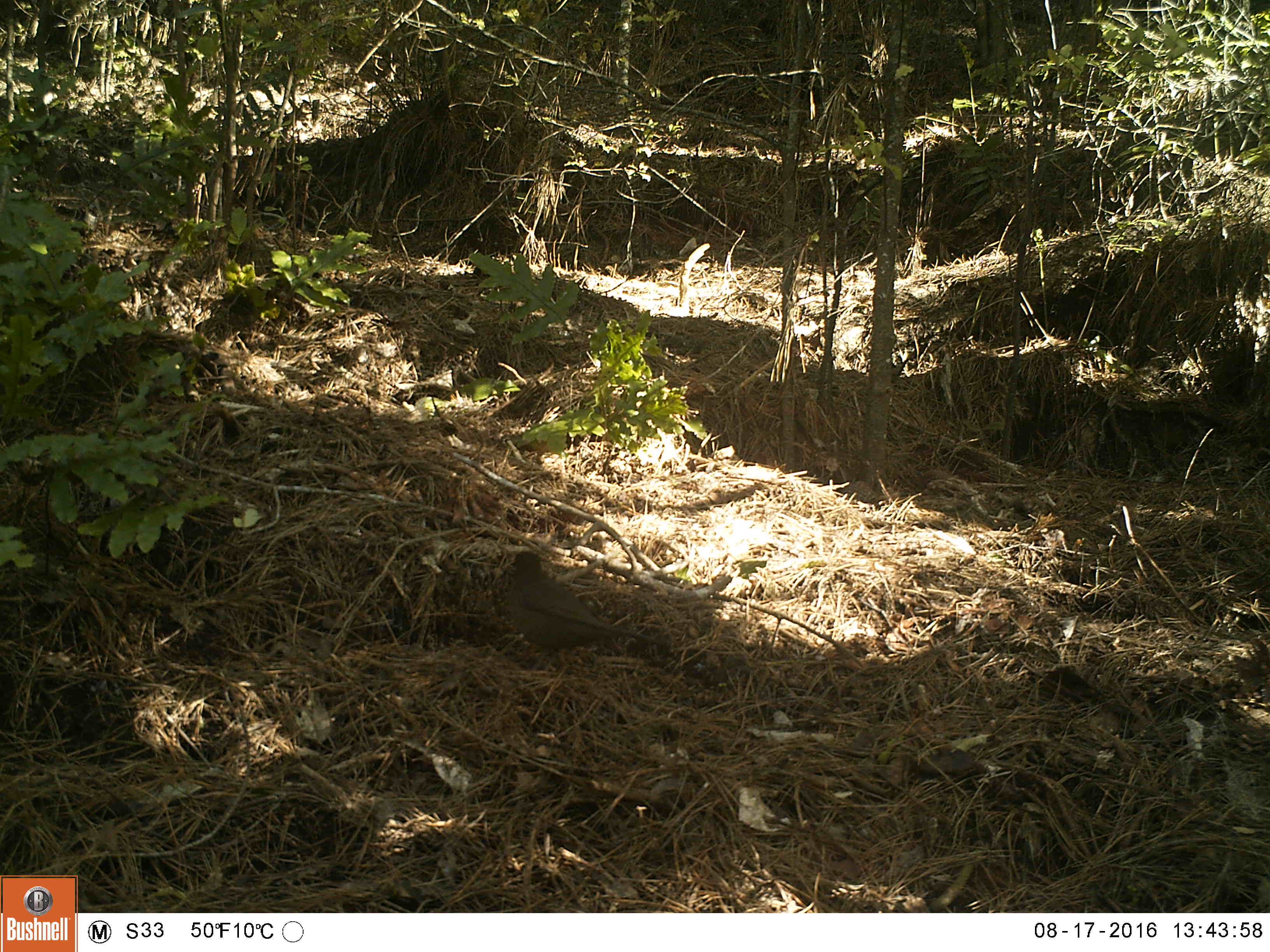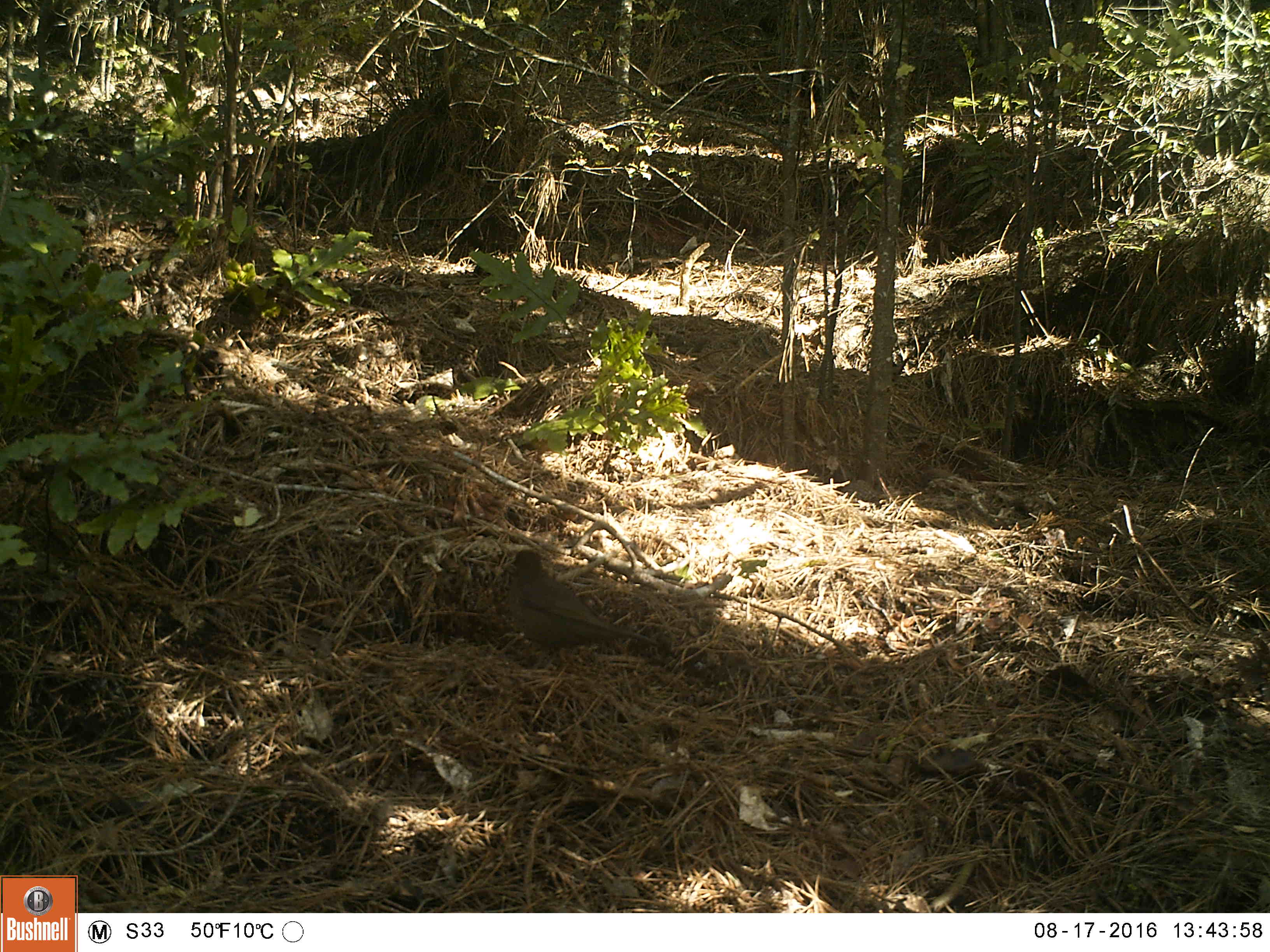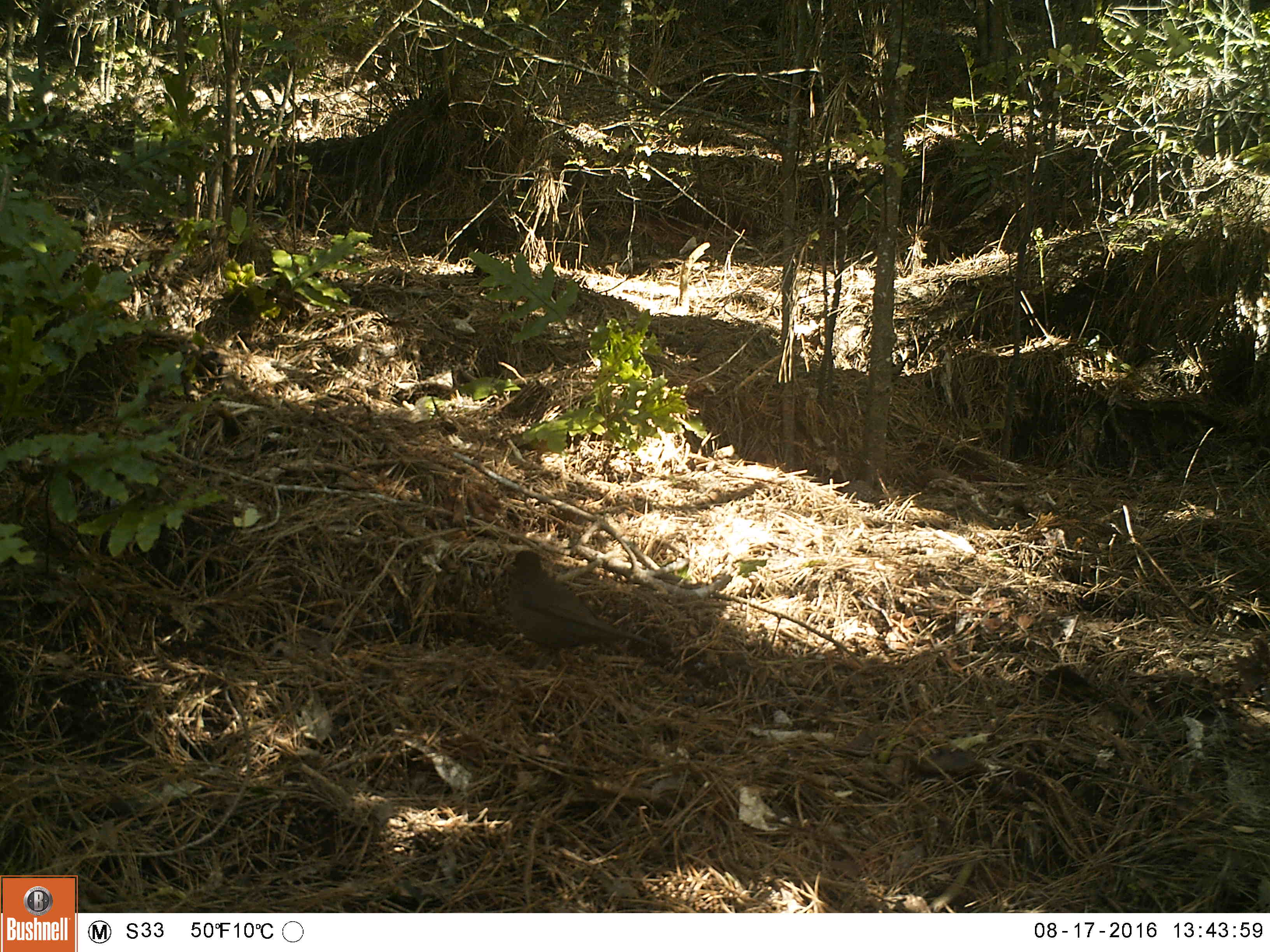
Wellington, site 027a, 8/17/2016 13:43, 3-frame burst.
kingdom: Animalia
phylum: Chordata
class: Aves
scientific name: Aves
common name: bird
Bird (Aves).